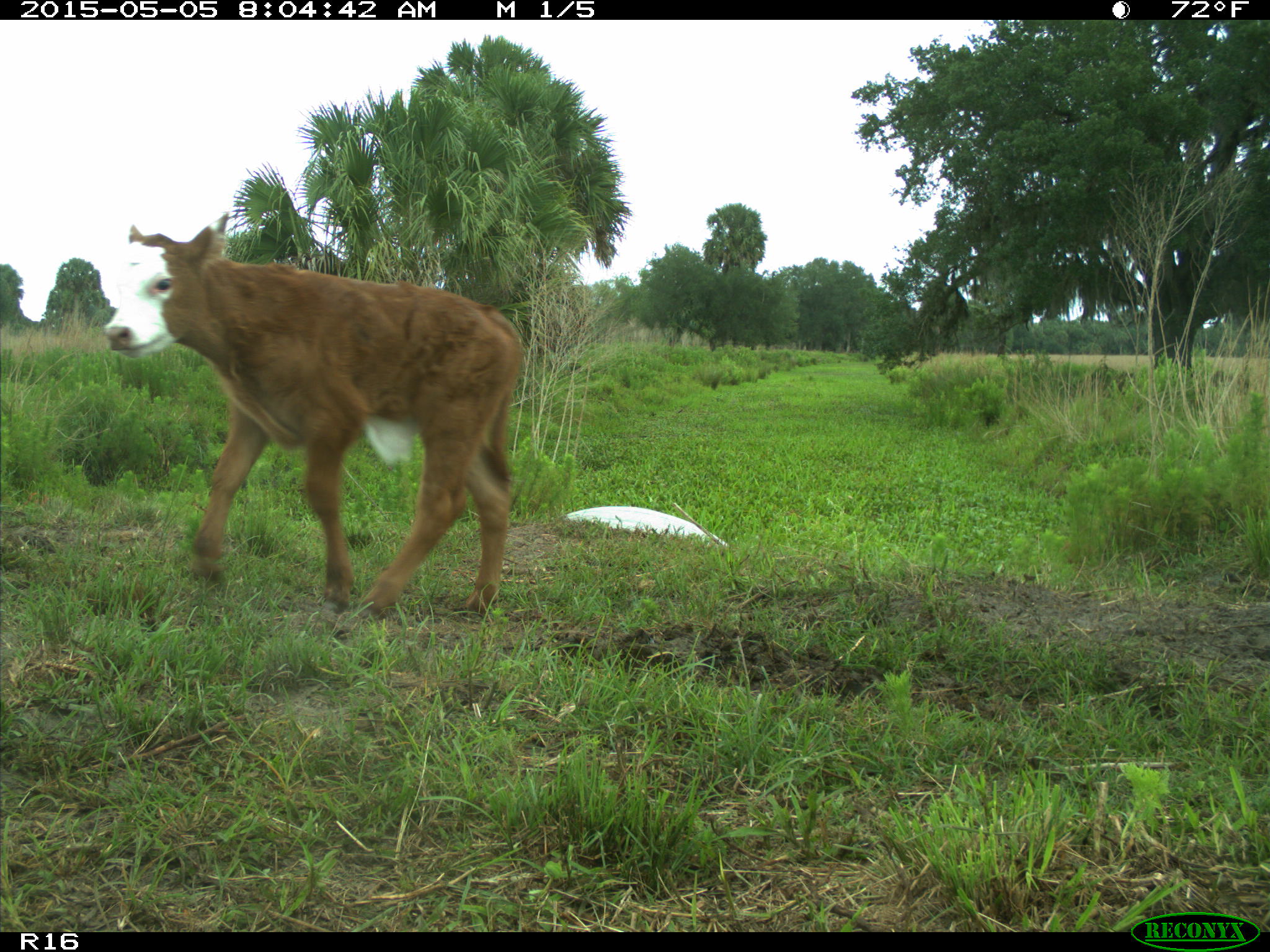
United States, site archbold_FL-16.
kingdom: Animalia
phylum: Chordata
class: Mammalia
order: Artiodactyla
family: Bovidae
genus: Bos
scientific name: Bos taurus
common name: domestic cow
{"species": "Bos taurus (domestic cow)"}